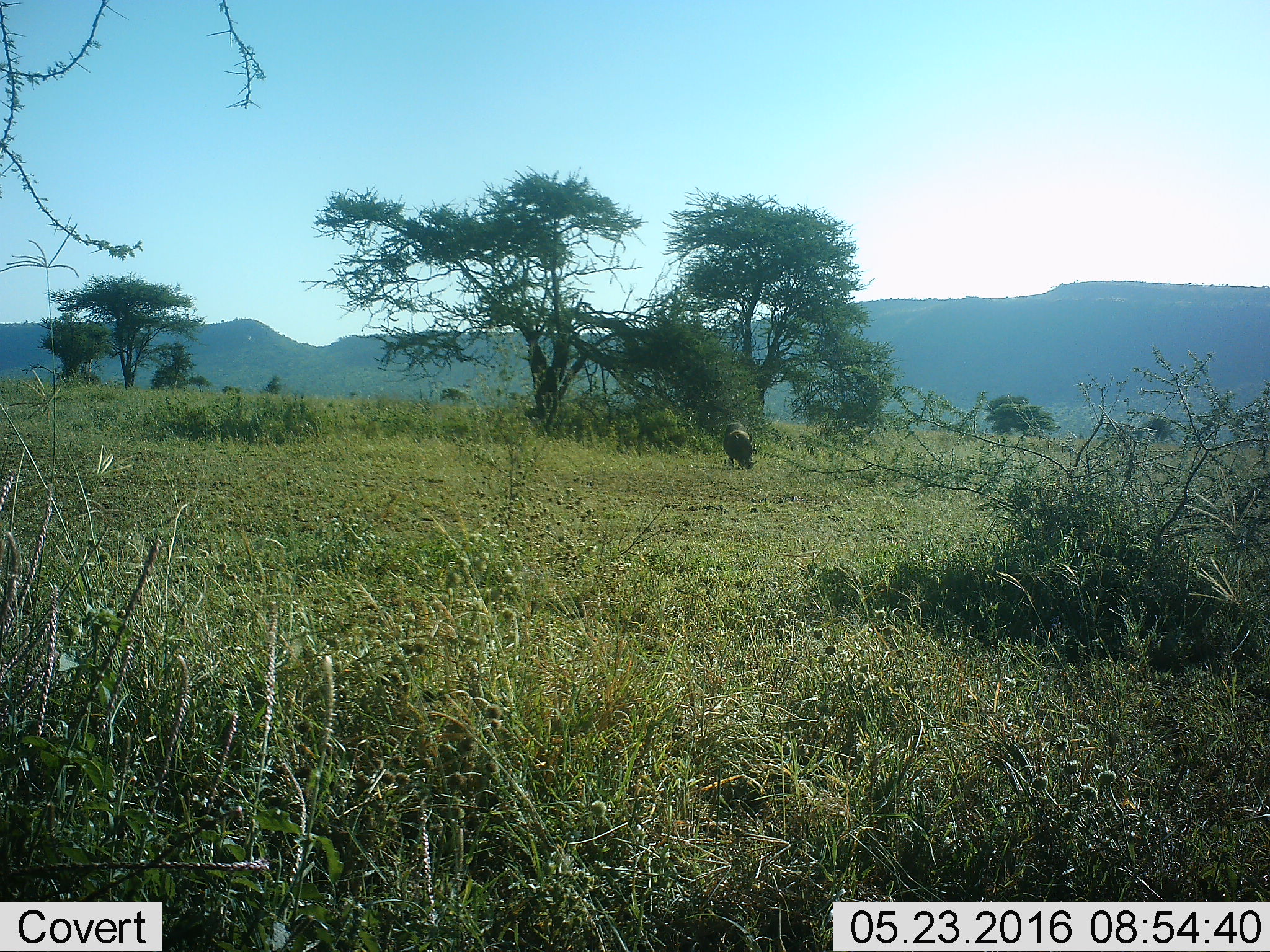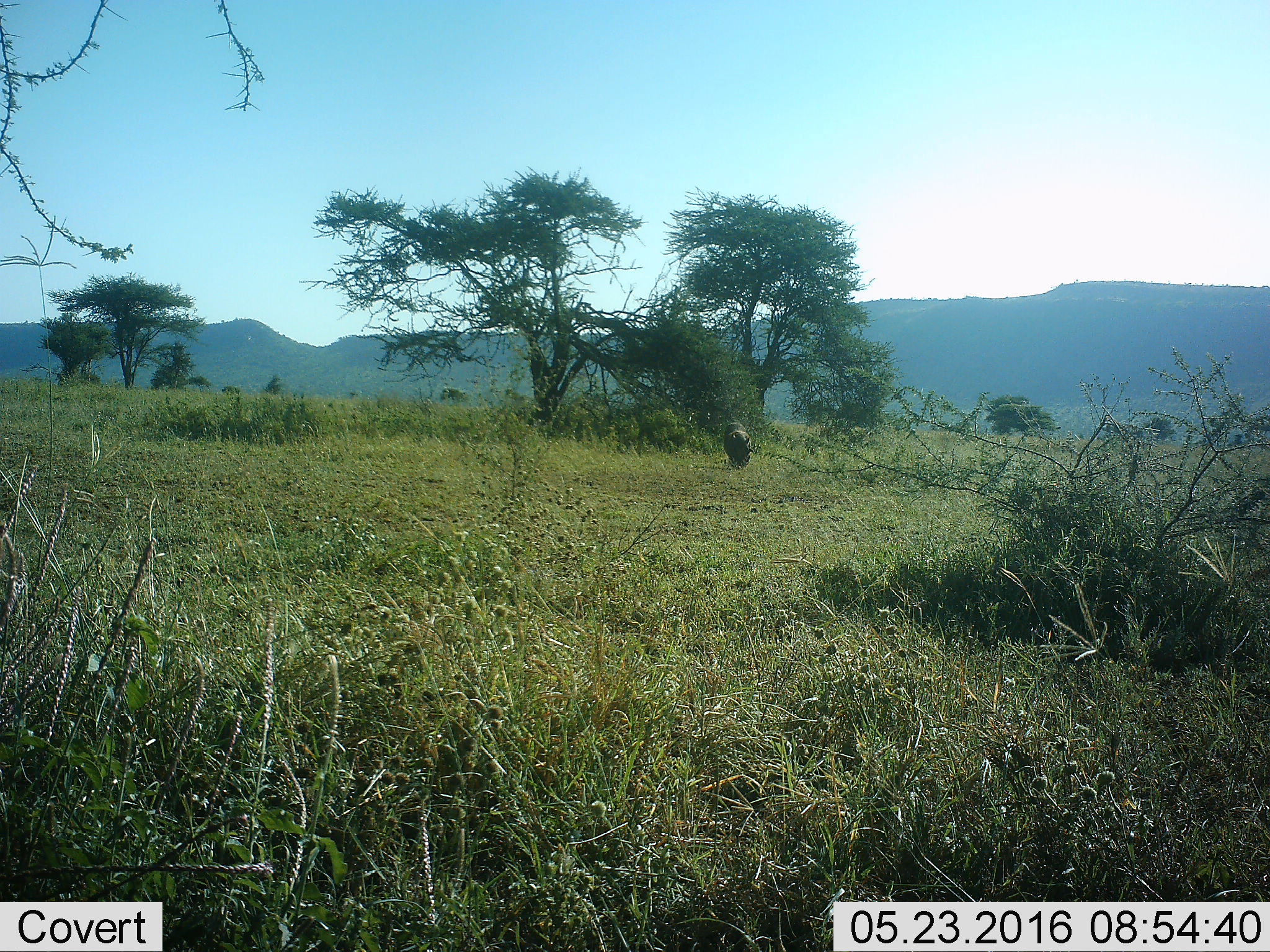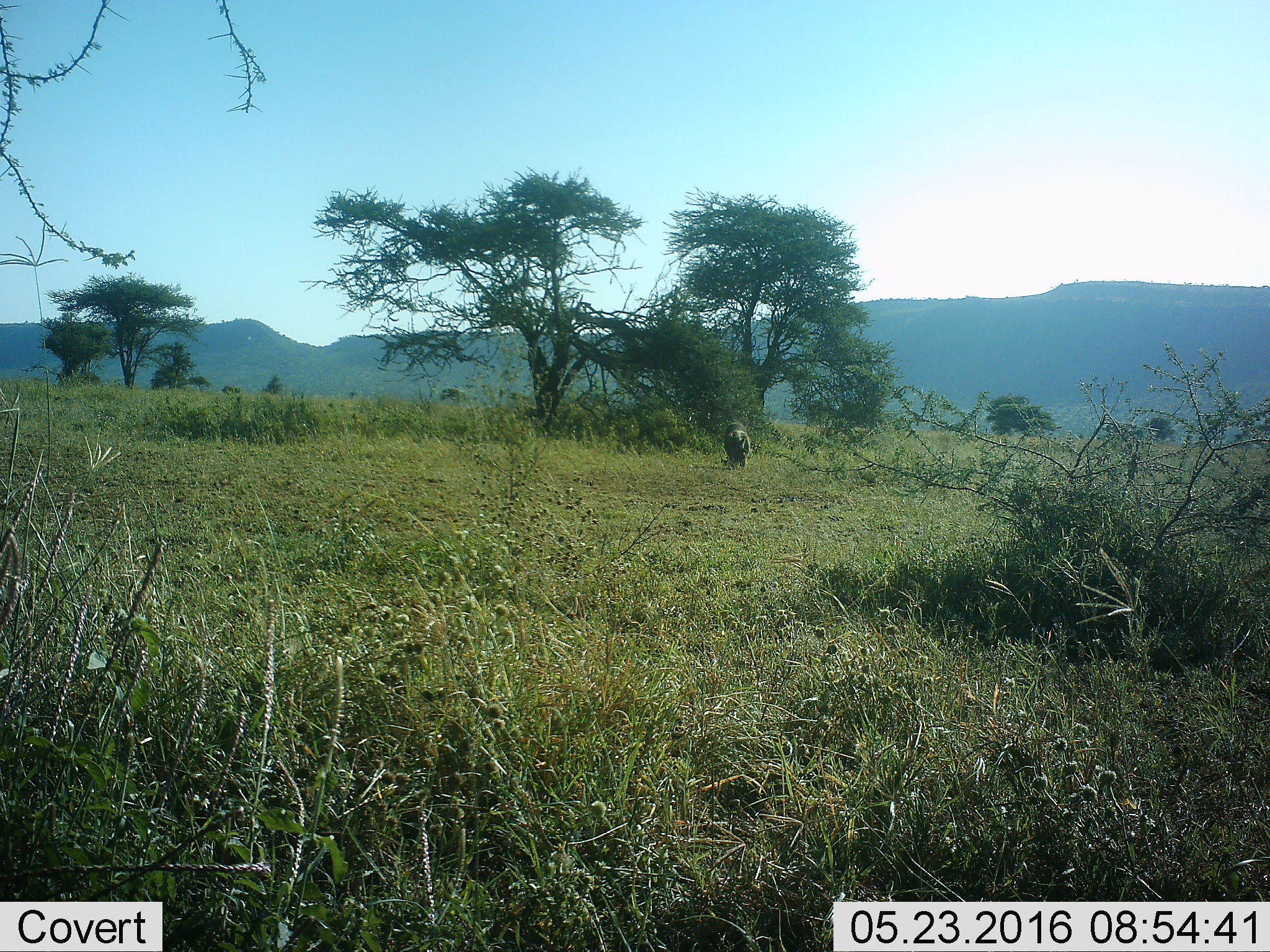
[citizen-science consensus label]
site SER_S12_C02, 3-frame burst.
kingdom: Animalia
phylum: Chordata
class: Mammalia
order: Artiodactyla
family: Suidae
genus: Phacochoerus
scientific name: Phacochoerus africanus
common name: warthog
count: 1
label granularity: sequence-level